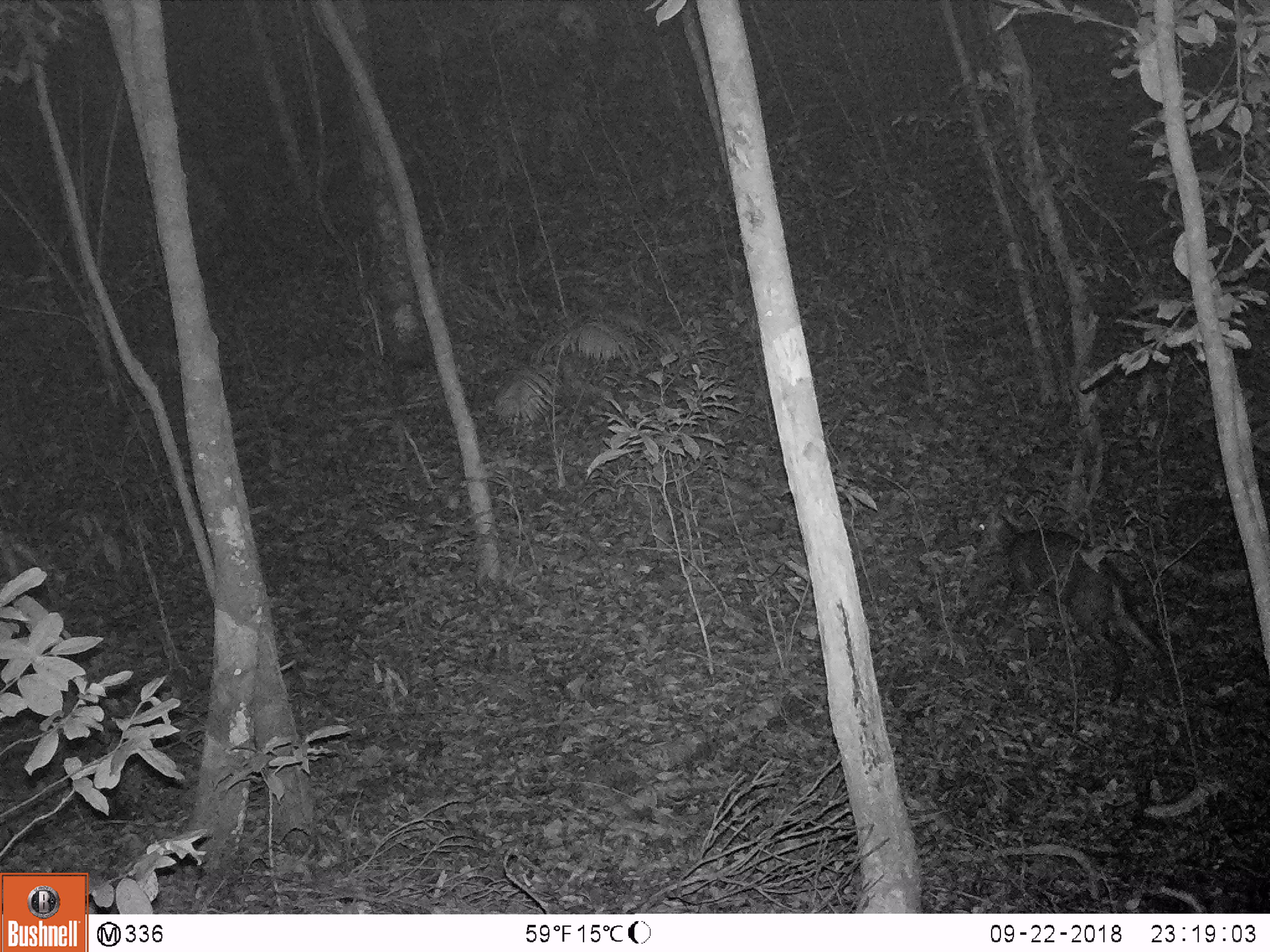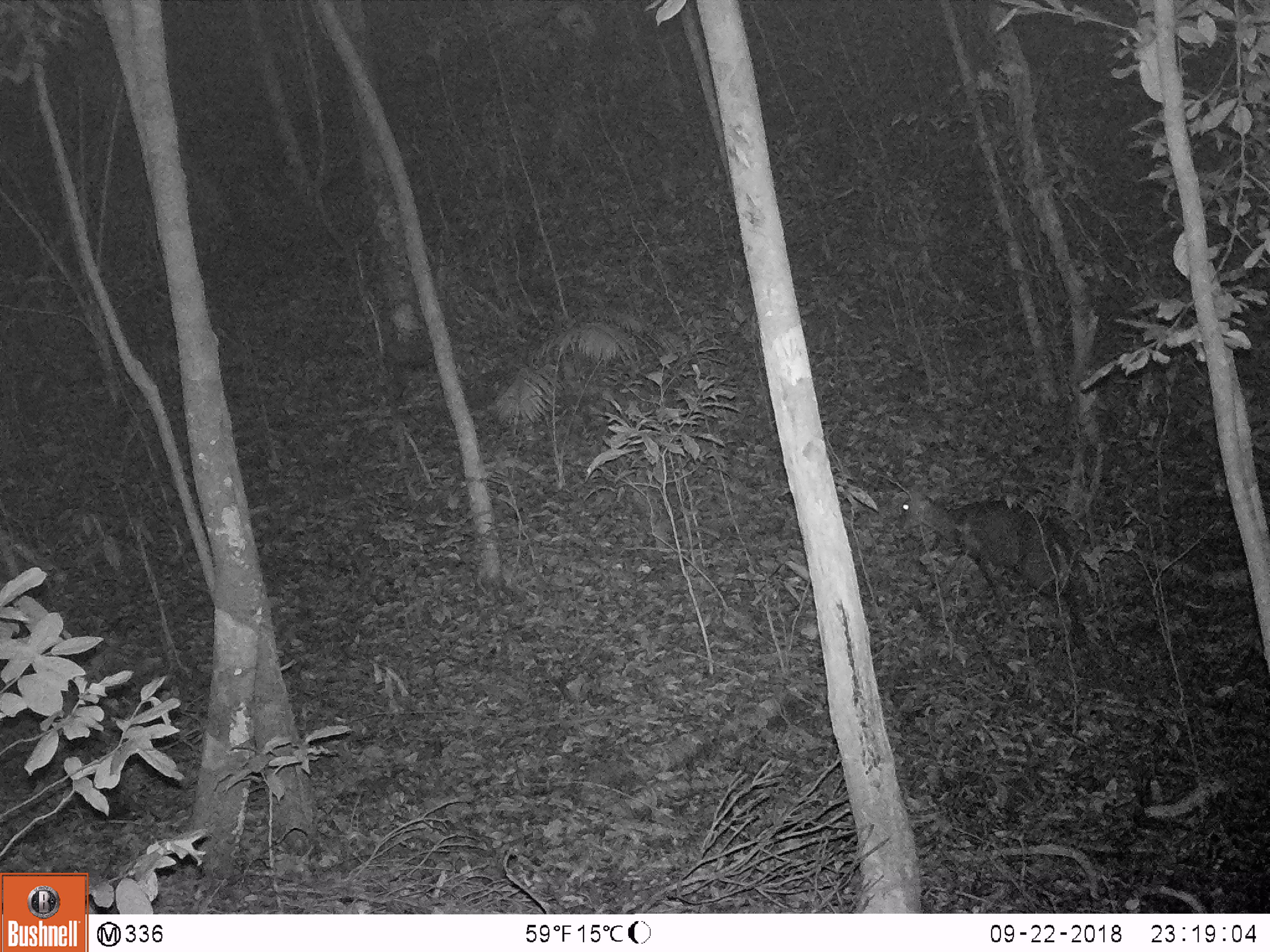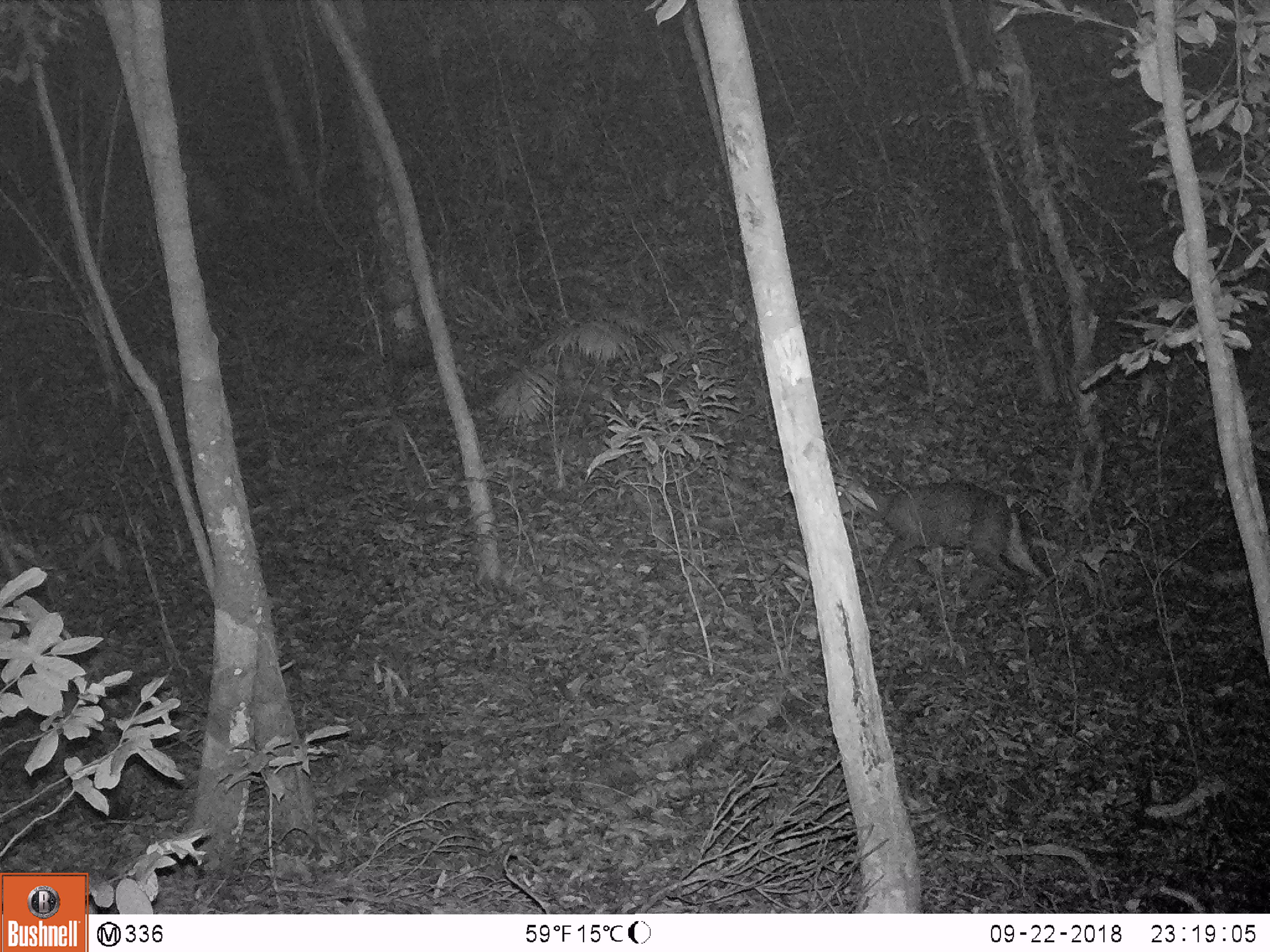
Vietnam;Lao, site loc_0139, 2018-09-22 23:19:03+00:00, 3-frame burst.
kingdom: Animalia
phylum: Chordata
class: Mammalia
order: Artiodactyla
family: Cervidae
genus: Muntiacus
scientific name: Muntiacus rooseveltorum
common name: roosevelt's muntjac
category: roosevelts muntjac group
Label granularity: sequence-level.